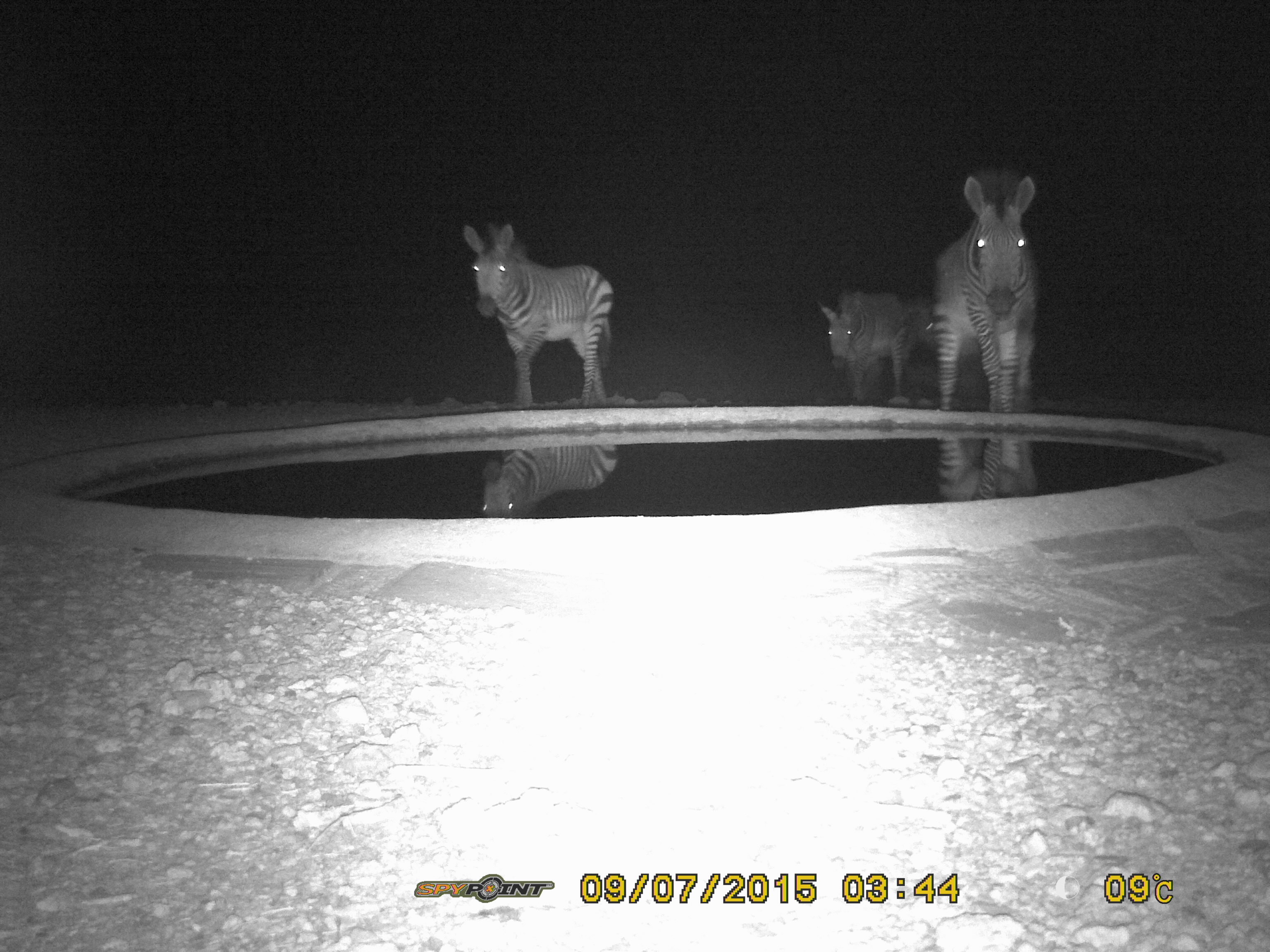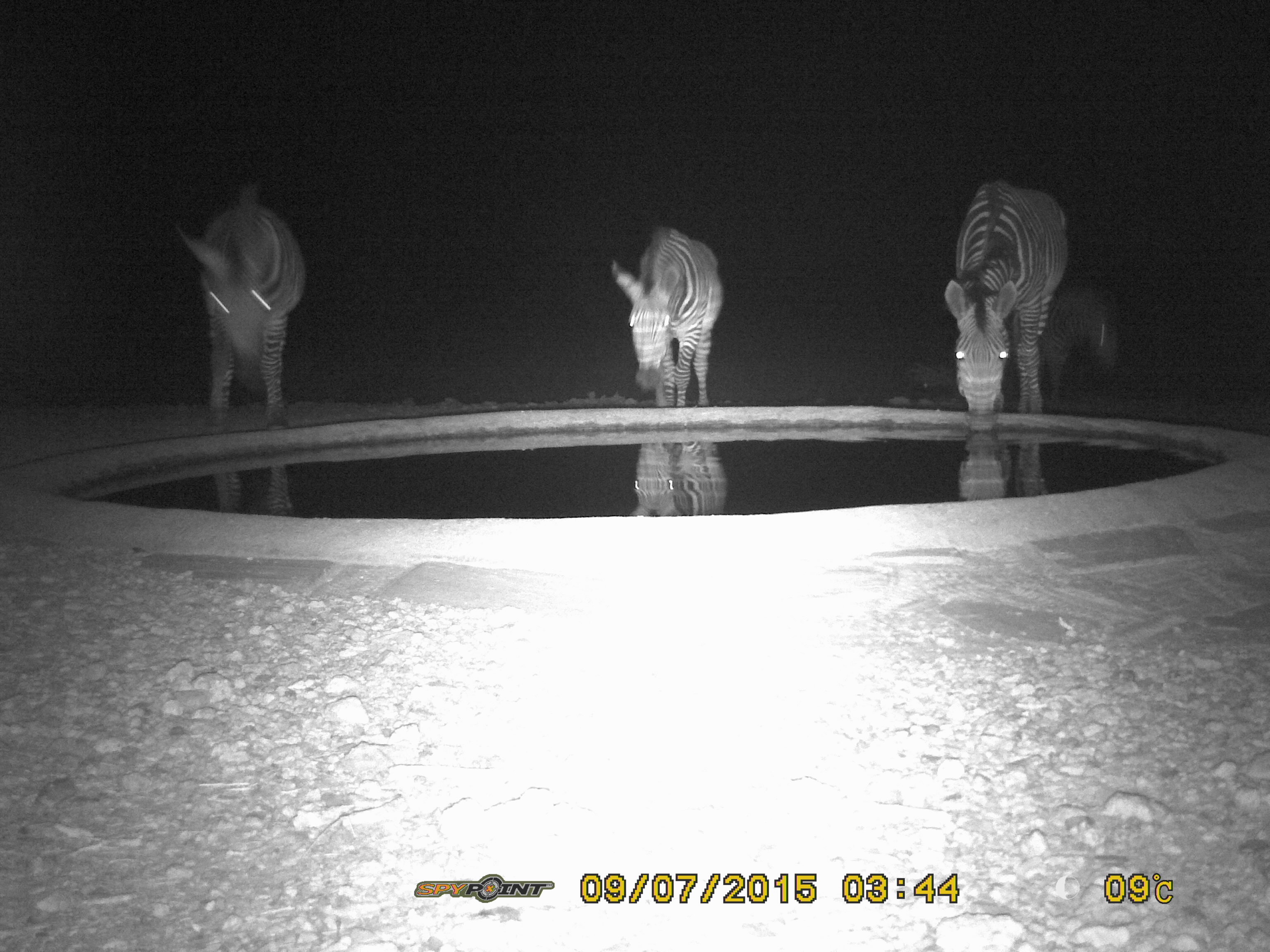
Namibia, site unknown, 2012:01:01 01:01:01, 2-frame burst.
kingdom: Animalia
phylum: Chordata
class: Mammalia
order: Perissodactyla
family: Equidae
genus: Equus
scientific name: Equus zebra hartmannae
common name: hartmann's mountain zebra